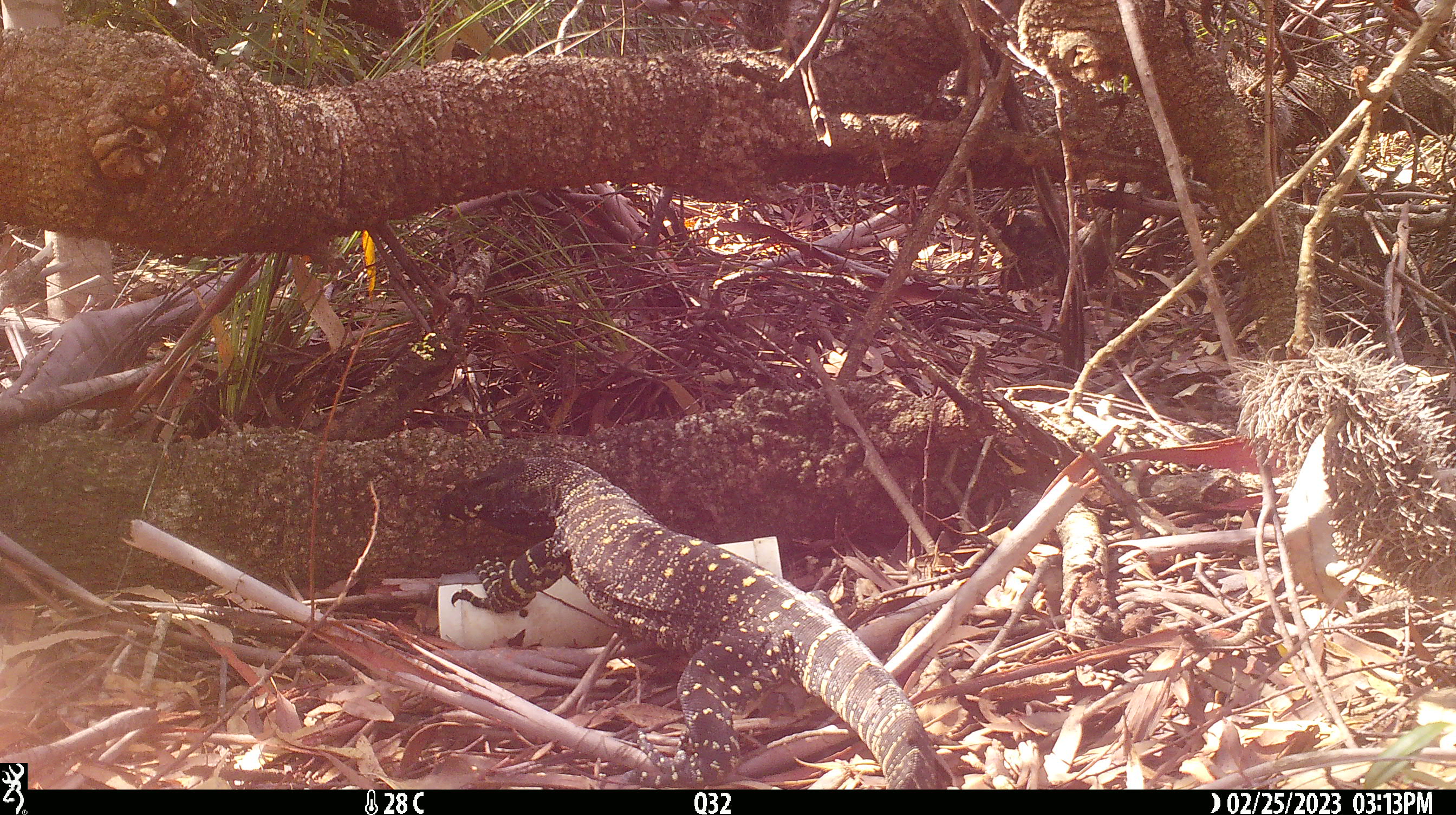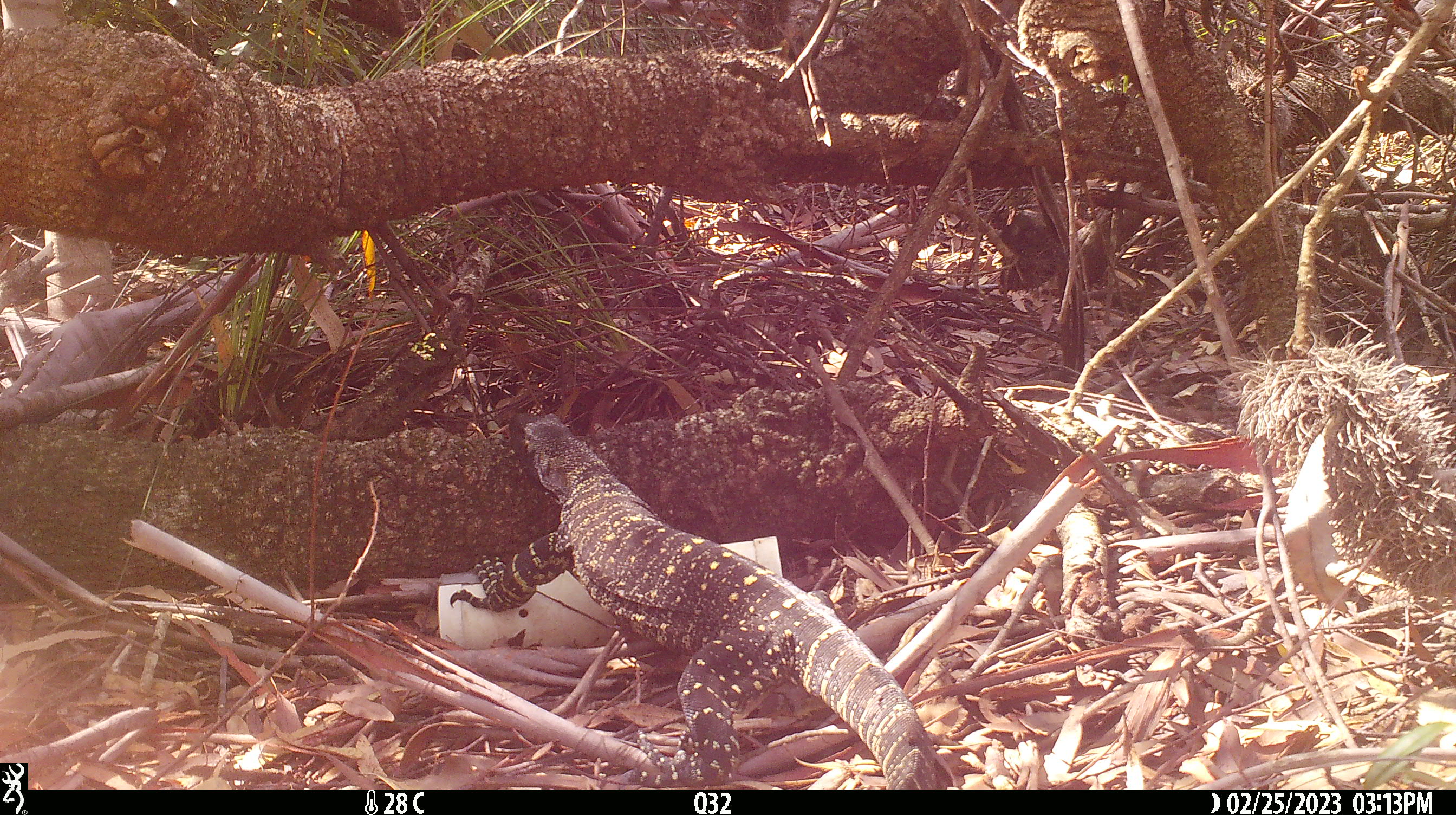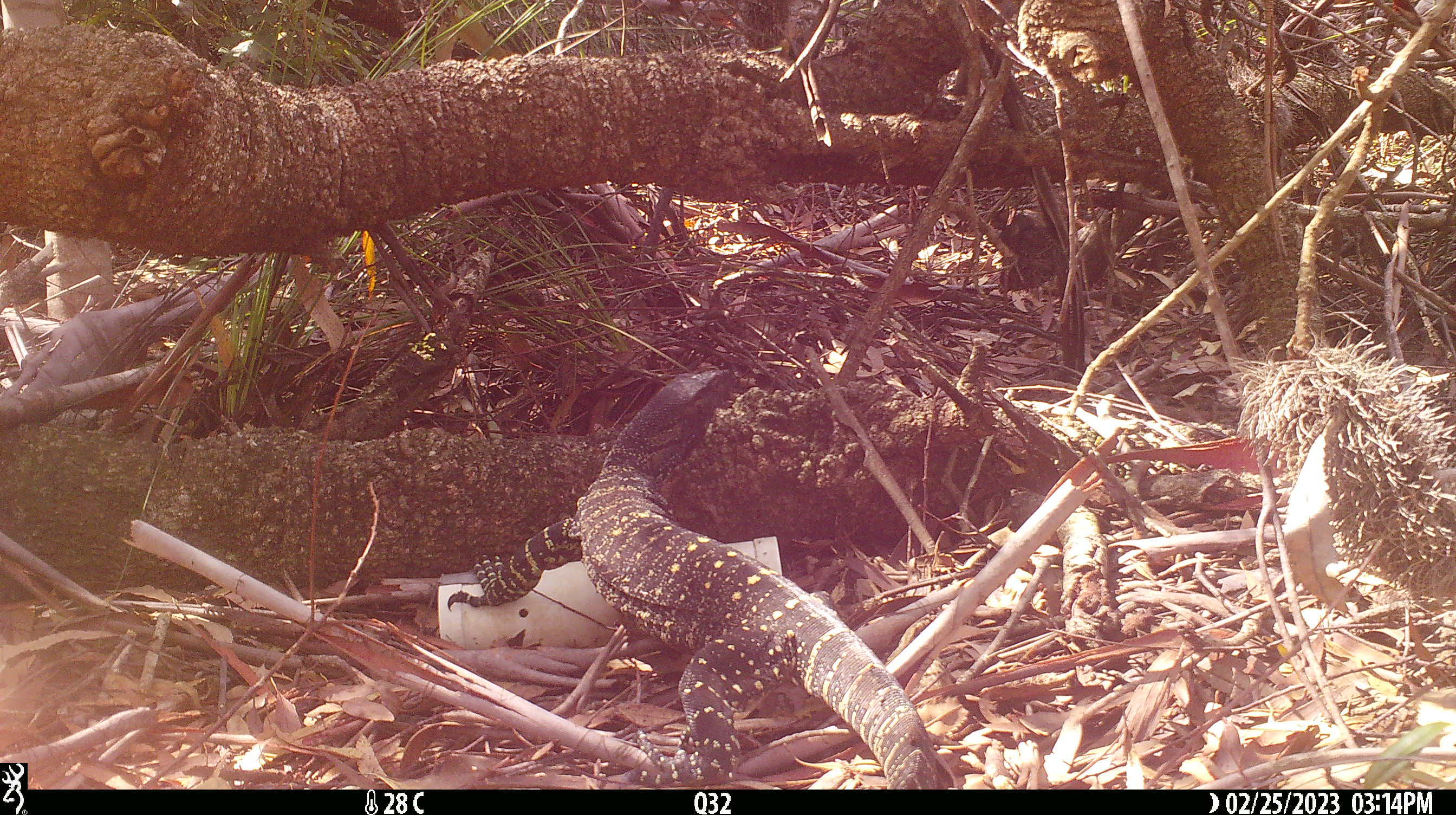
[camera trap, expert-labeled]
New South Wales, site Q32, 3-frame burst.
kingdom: Animalia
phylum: Chordata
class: Reptilia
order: Squamata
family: Varanidae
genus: Varanus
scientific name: Varanus varius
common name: lace monitor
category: goanna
Goanna (lace monitor) (Varanus varius).